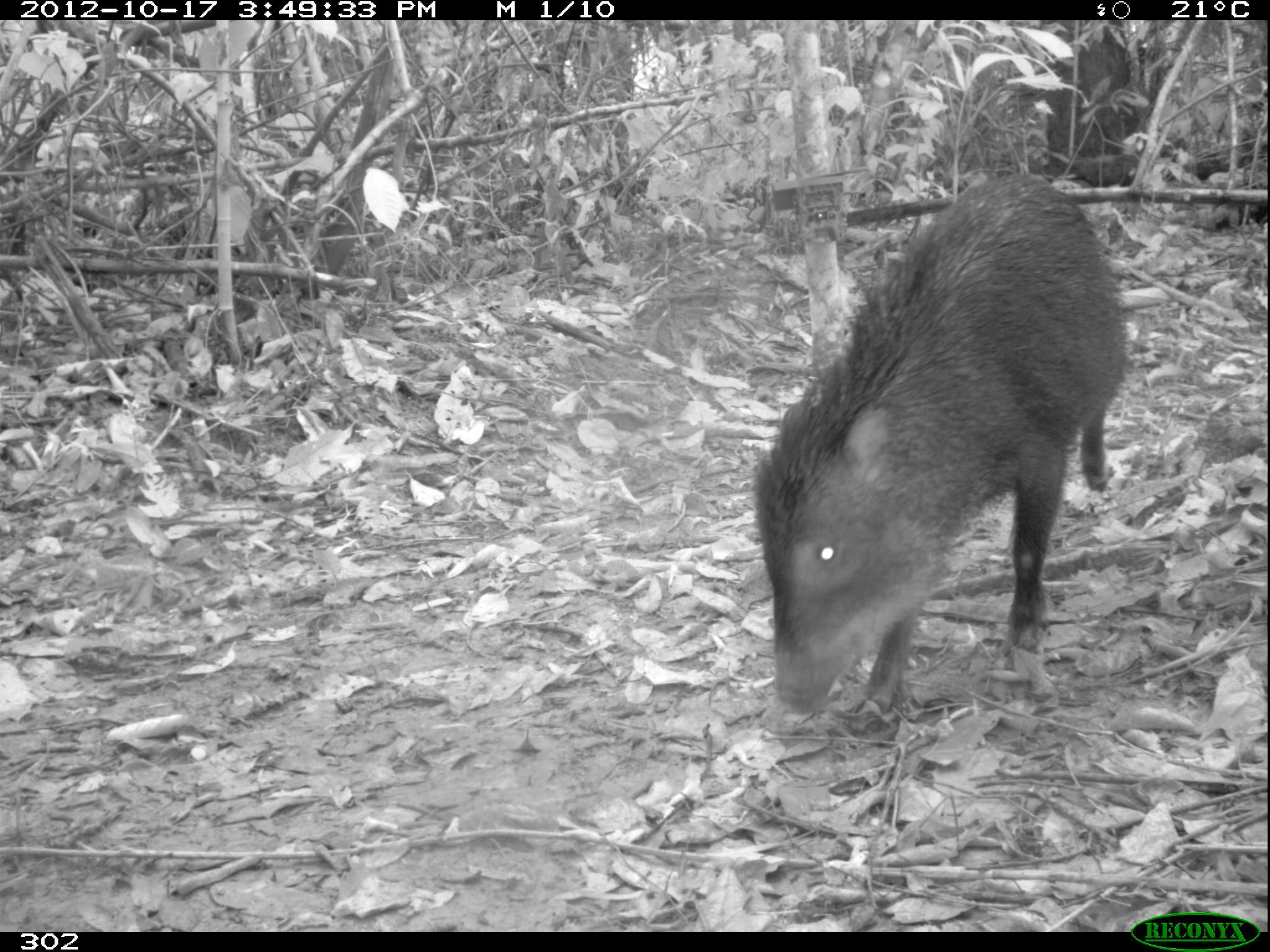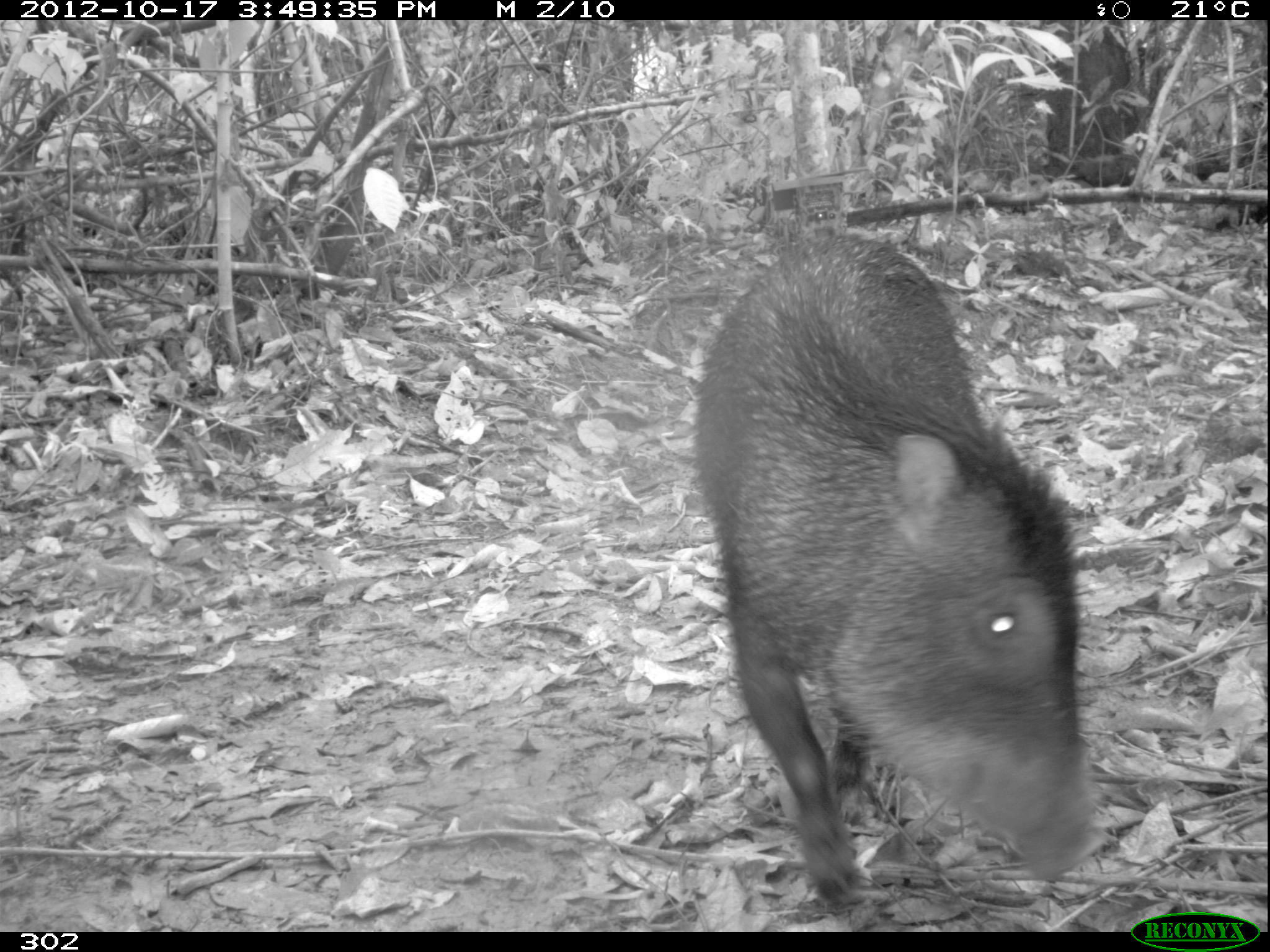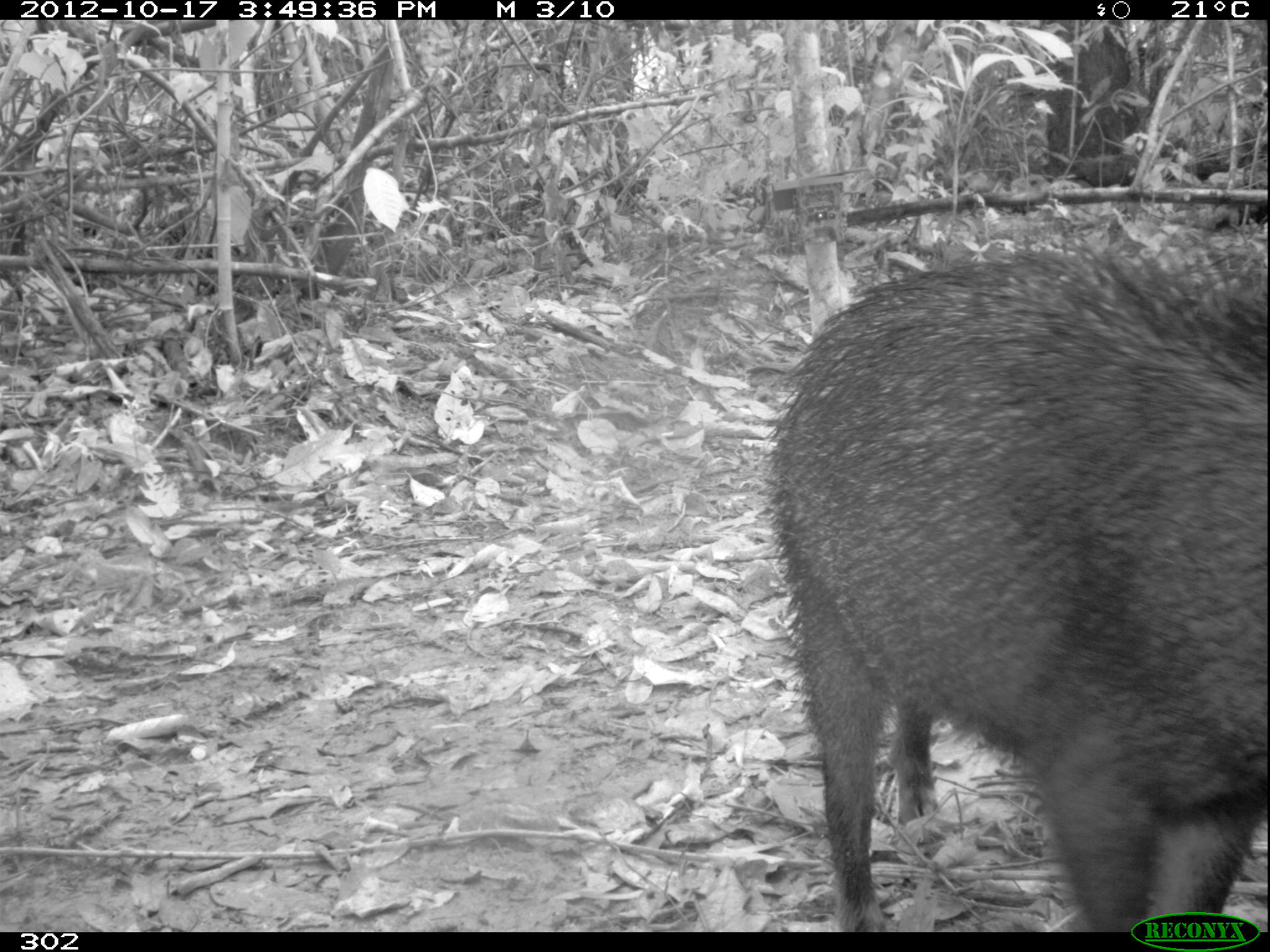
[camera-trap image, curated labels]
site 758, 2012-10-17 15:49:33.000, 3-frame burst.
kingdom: Animalia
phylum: Chordata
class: Mammalia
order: Artiodactyla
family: Tayassuidae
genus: Tayassu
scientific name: Tayassu pecari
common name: white-lipped peccary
Tayassu pecari (white-lipped peccary).